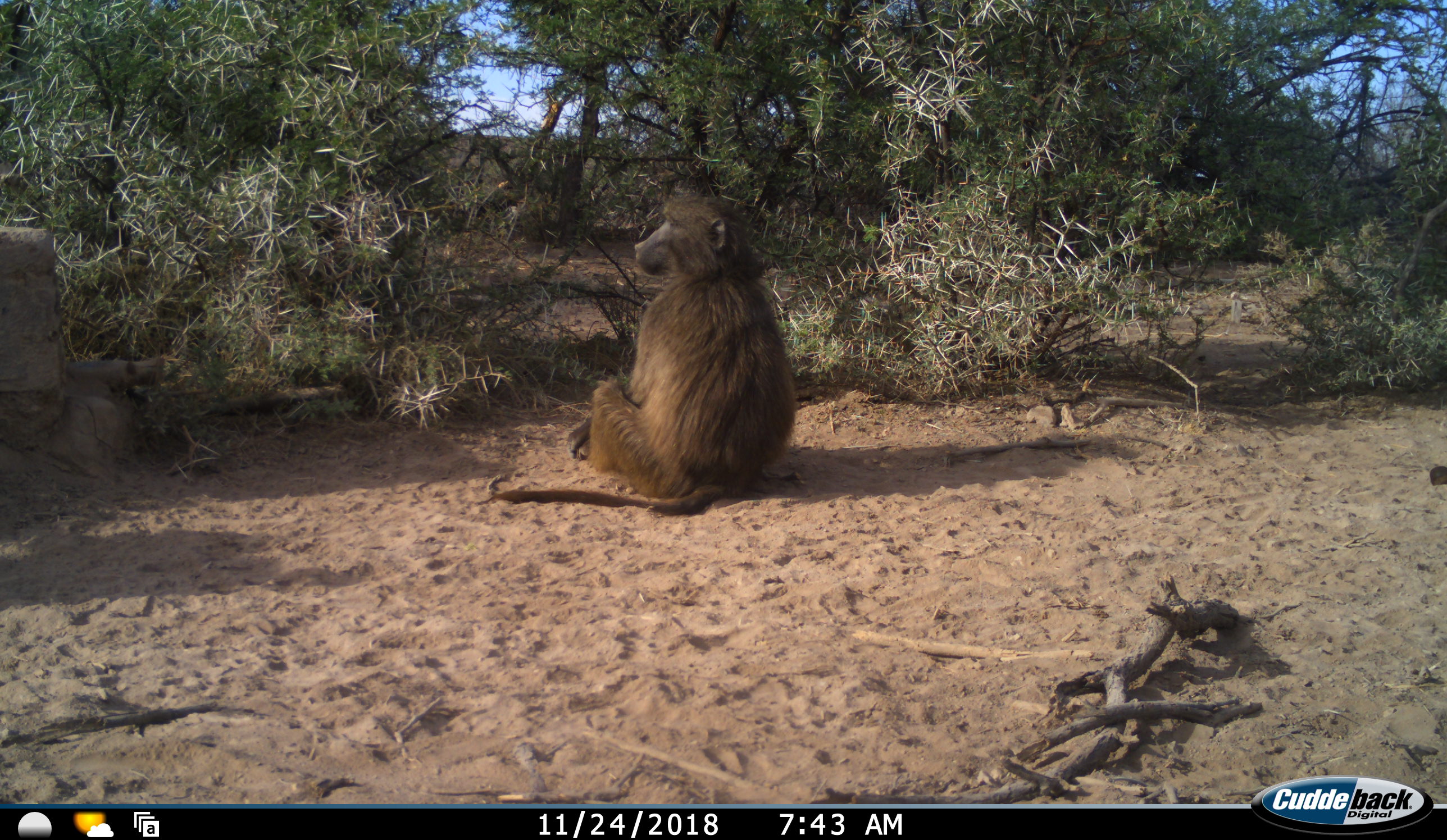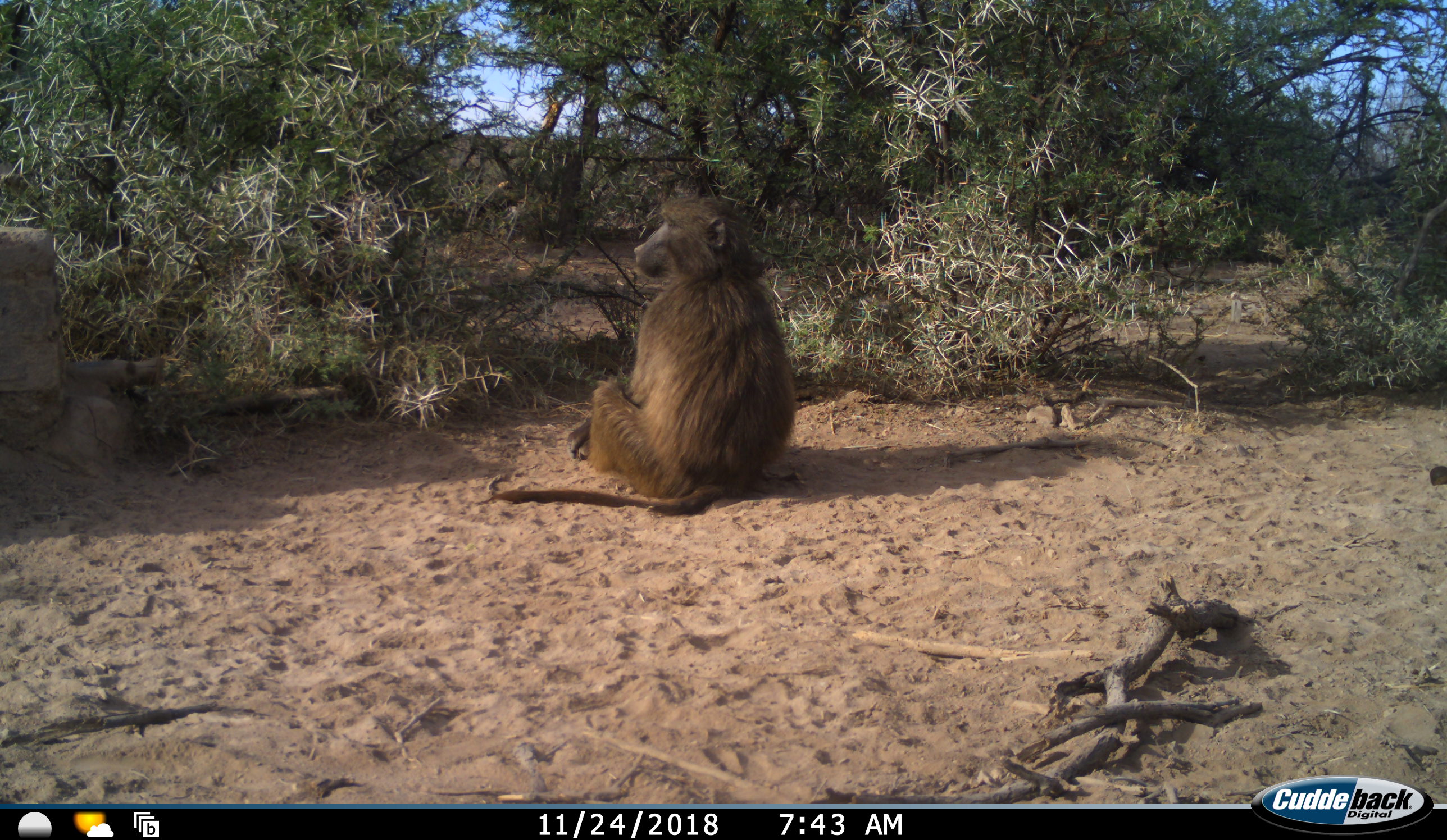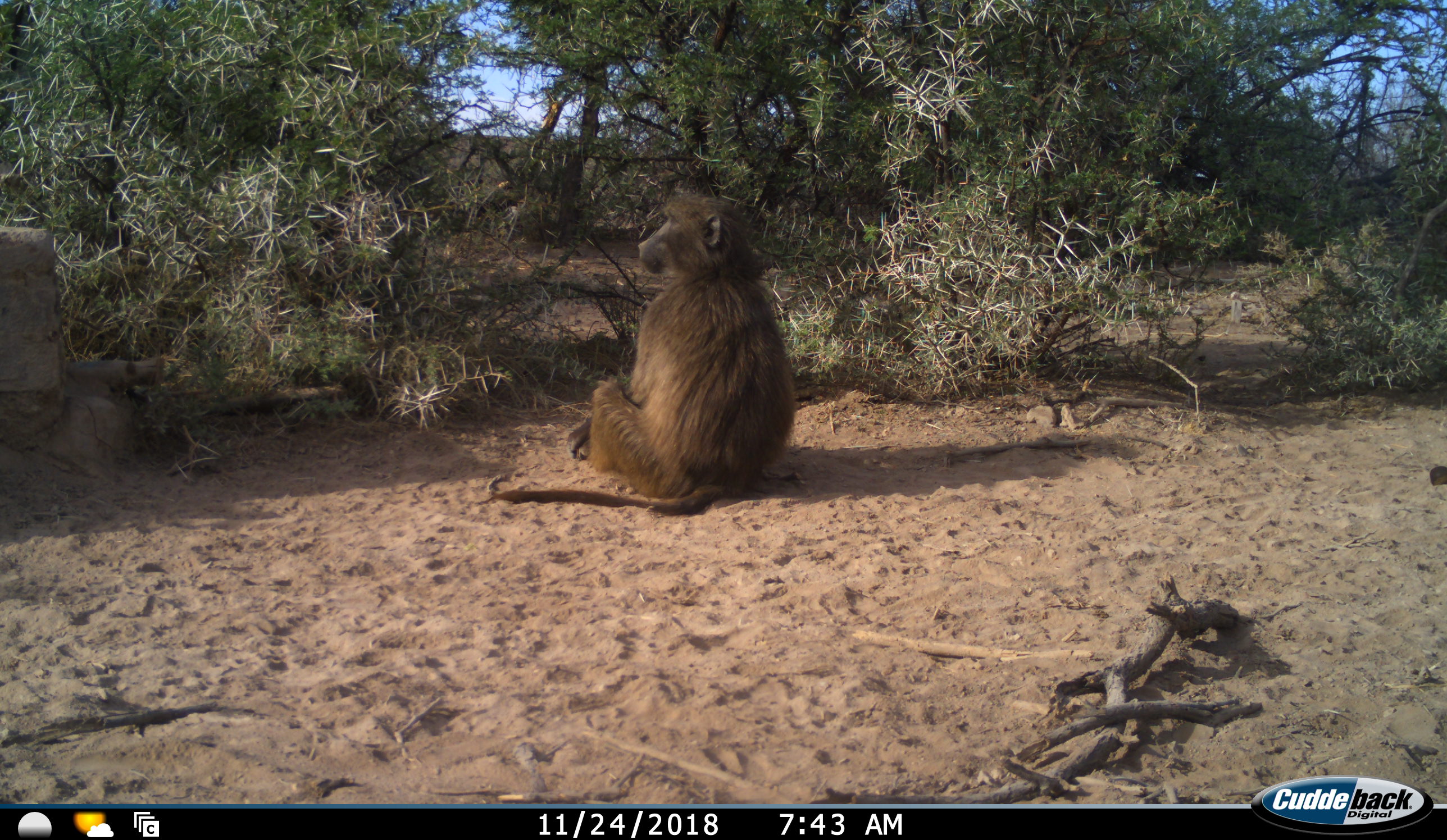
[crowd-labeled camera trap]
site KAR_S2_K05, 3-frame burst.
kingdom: Animalia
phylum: Chordata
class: Mammalia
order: Primates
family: Cercopithecidae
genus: Papio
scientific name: Papio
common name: baboon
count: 1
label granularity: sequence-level